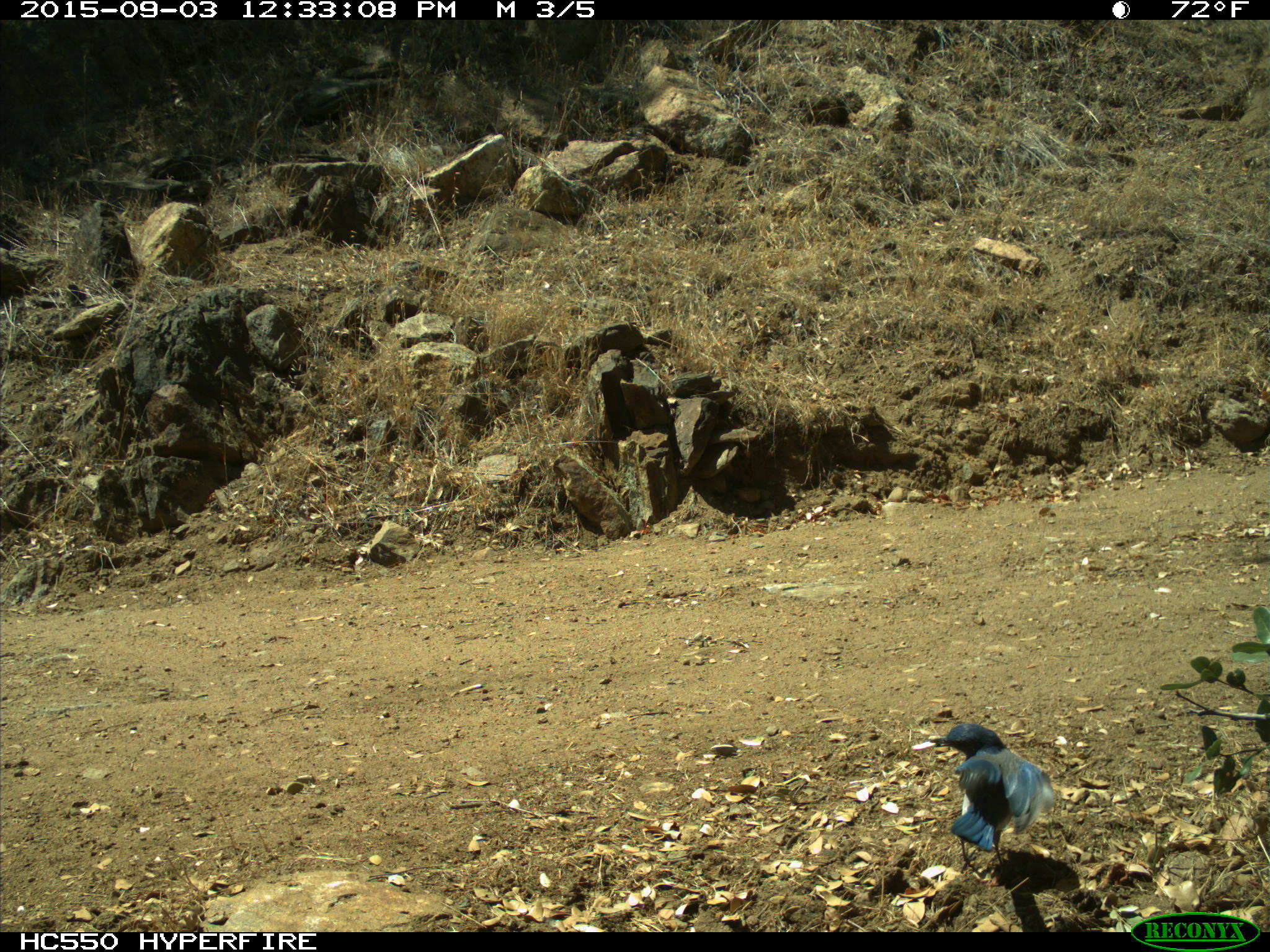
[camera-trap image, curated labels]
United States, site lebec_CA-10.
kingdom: Animalia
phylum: Chordata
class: Aves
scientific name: Aves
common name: birds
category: unidentified bird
Unidentified bird (birds) (Aves).